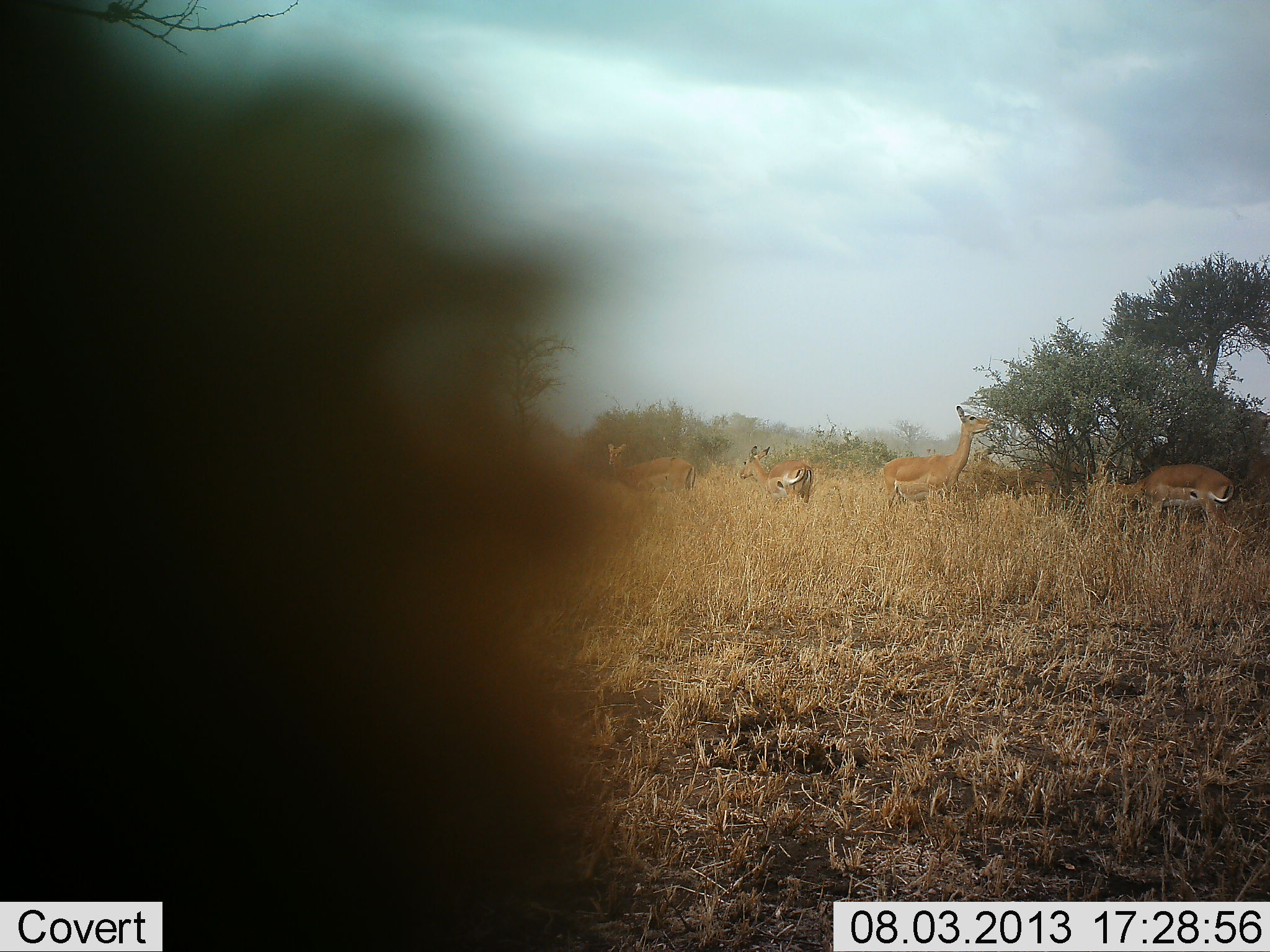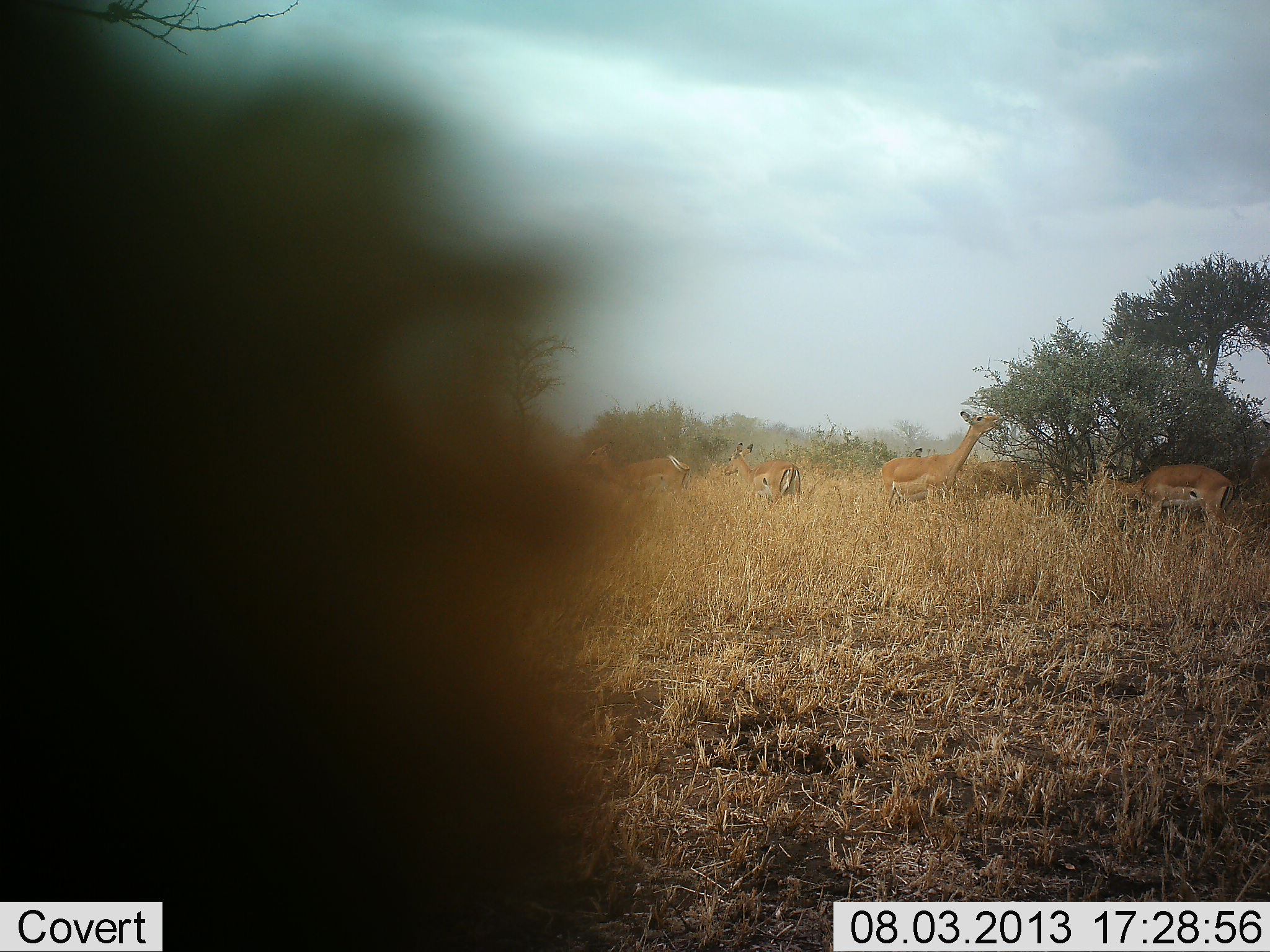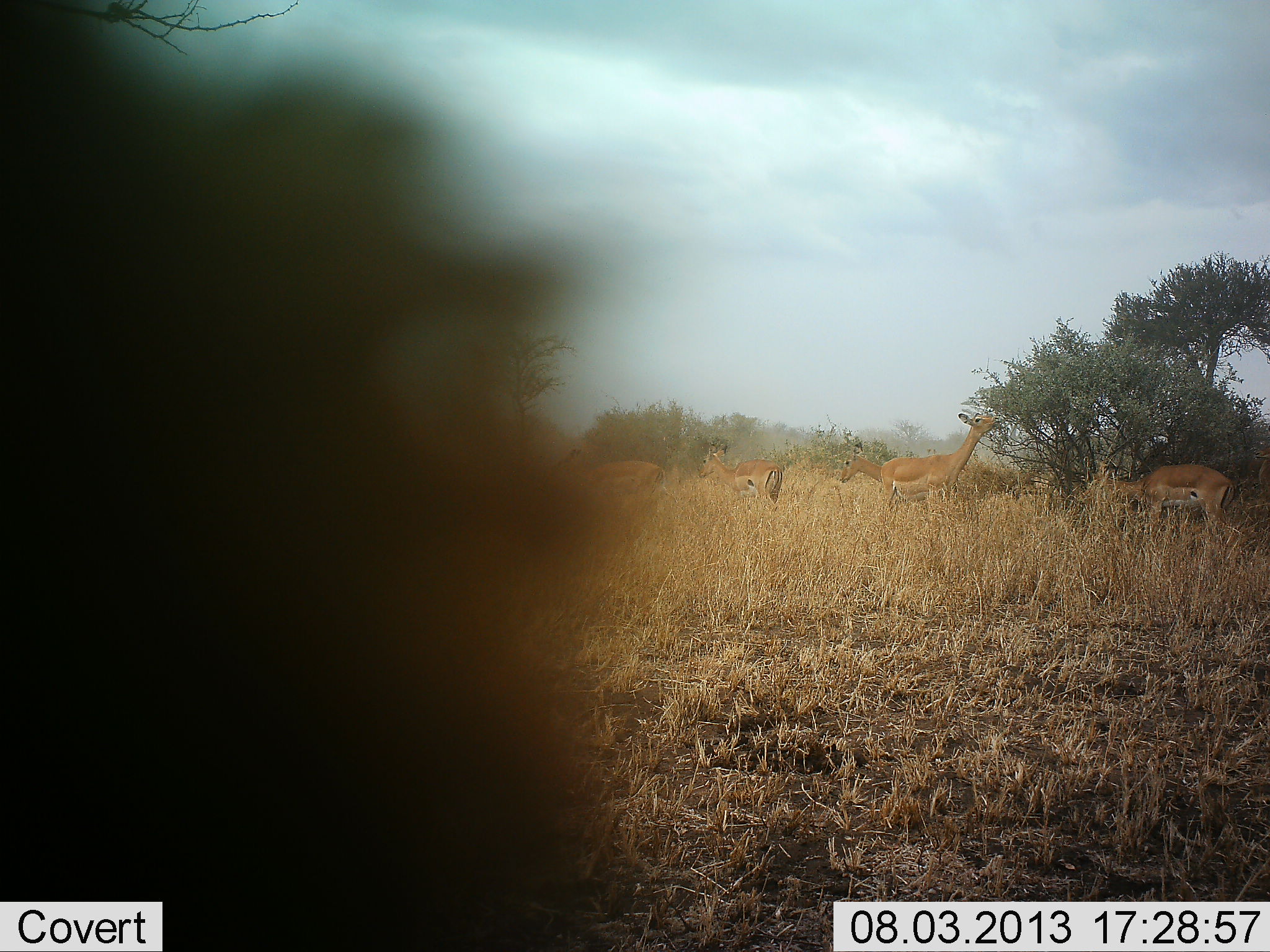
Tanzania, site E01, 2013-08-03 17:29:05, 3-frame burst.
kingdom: Animalia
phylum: Chordata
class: Mammalia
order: Artiodactyla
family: Bovidae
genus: Aepyceros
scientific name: Aepyceros melampus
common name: impala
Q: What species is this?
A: Impala (Aepyceros melampus).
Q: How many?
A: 6.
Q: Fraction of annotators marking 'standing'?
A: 40%.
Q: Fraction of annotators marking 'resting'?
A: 0%.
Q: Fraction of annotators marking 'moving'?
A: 80%.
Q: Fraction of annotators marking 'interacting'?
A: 0%.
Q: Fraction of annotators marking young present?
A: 0%.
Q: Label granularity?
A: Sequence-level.